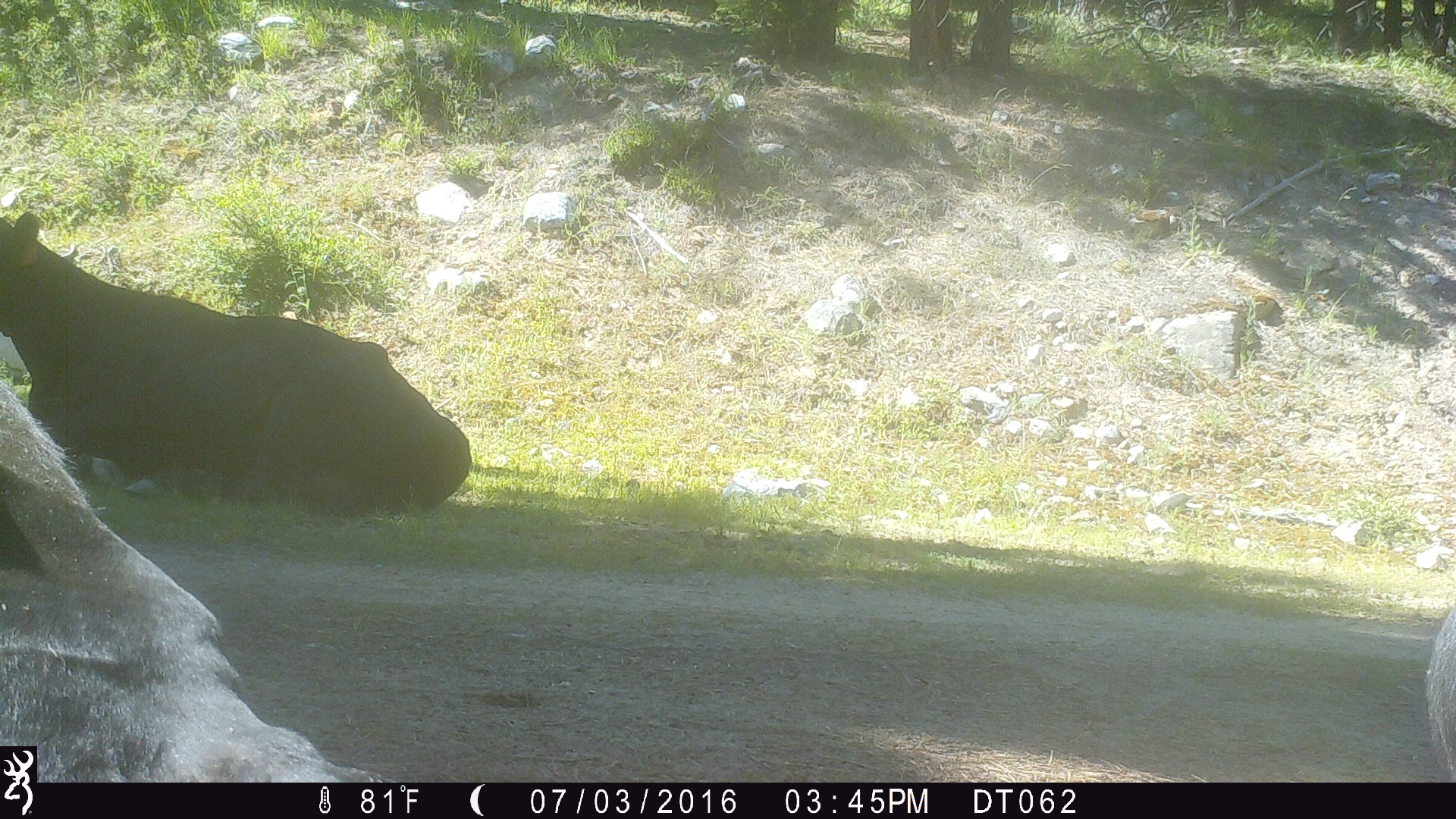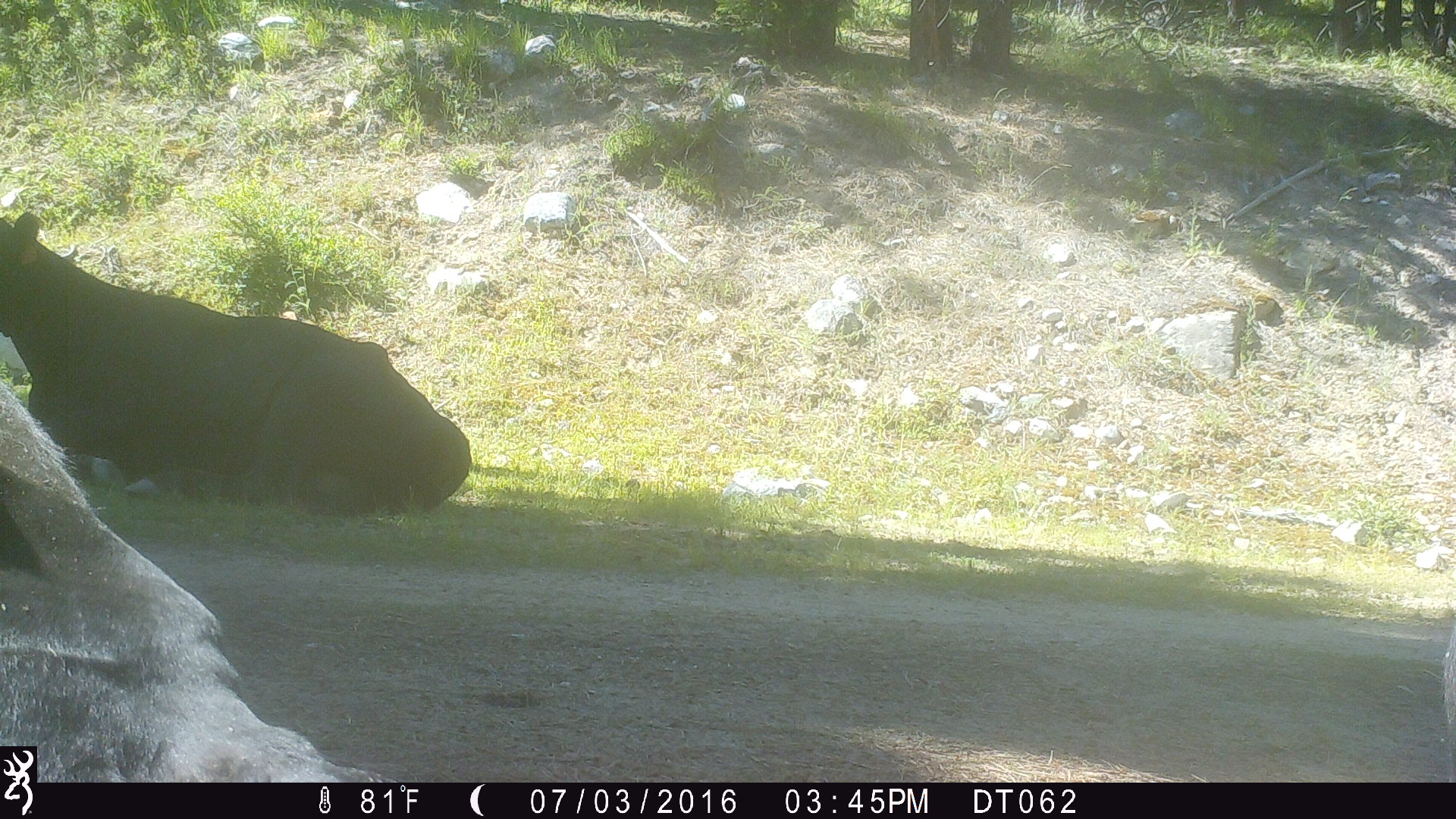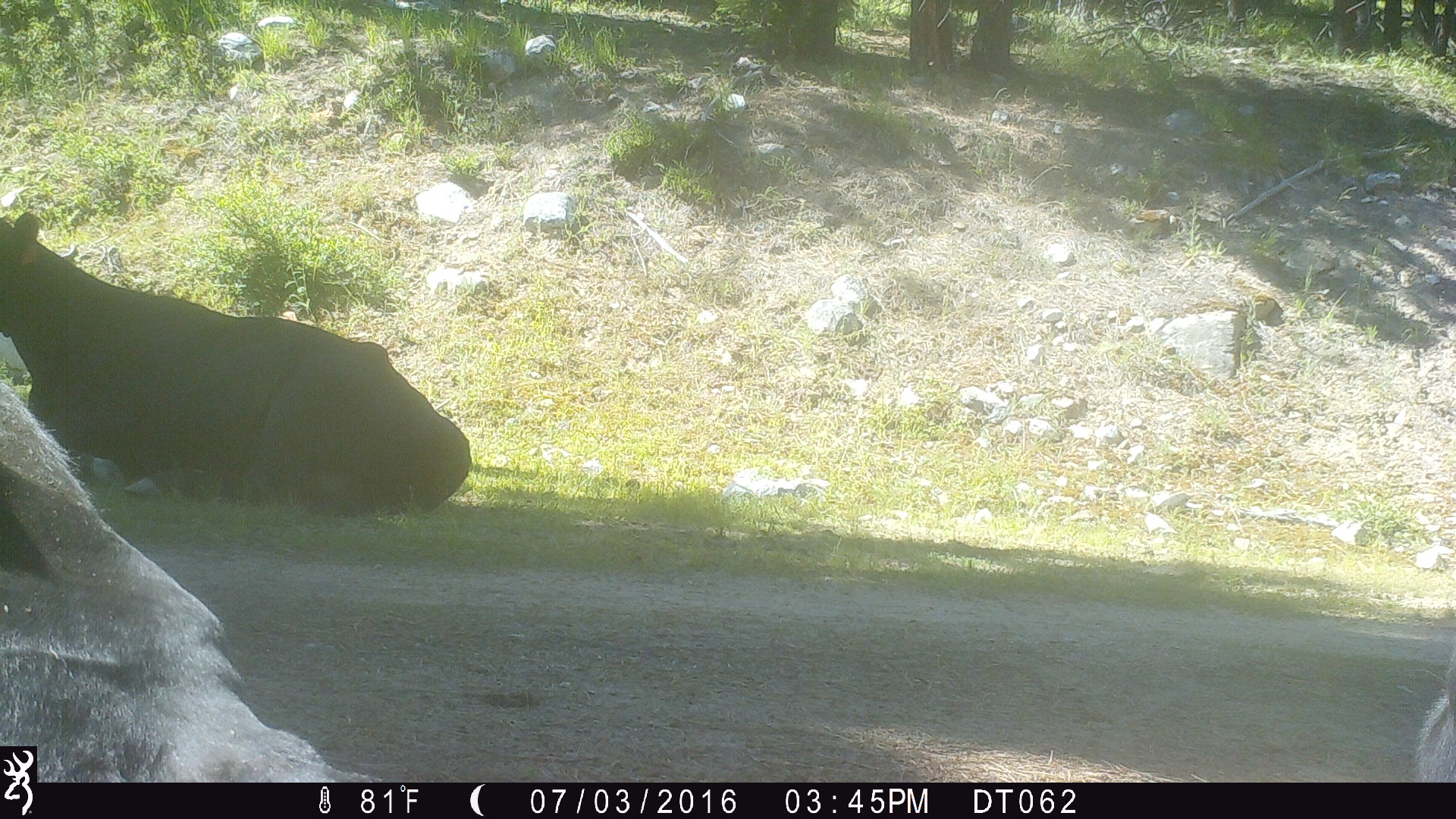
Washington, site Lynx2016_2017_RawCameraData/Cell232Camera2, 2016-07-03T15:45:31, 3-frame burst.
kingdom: Animalia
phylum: Chordata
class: Mammalia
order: Artiodactyla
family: Bovidae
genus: Bos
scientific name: Bos taurus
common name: domestic cattle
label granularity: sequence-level